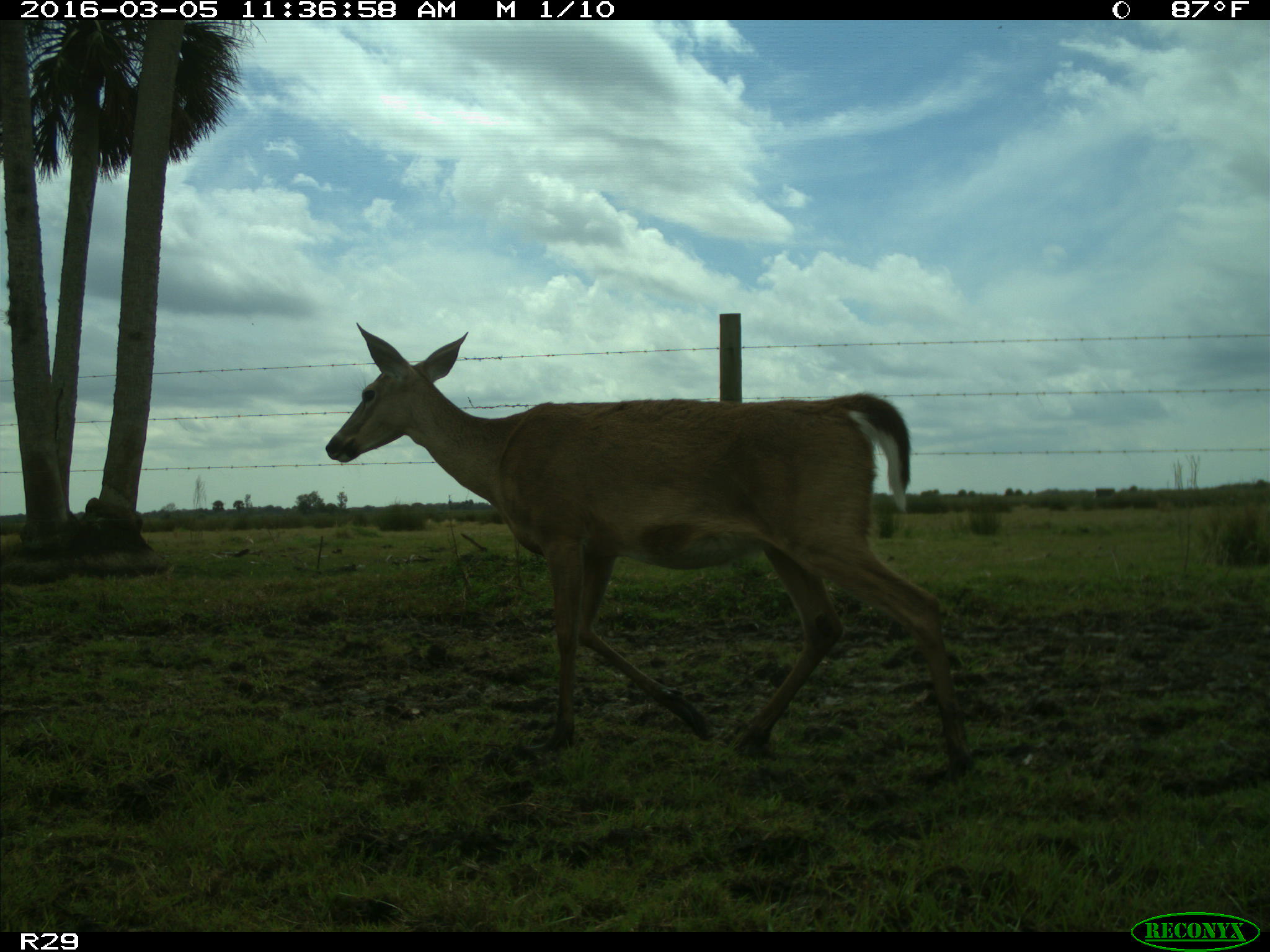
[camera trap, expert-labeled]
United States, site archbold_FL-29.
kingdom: Animalia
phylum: Chordata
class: Mammalia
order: Artiodactyla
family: Cervidae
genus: Odocoileus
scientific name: Odocoileus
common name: deer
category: unidentified deer